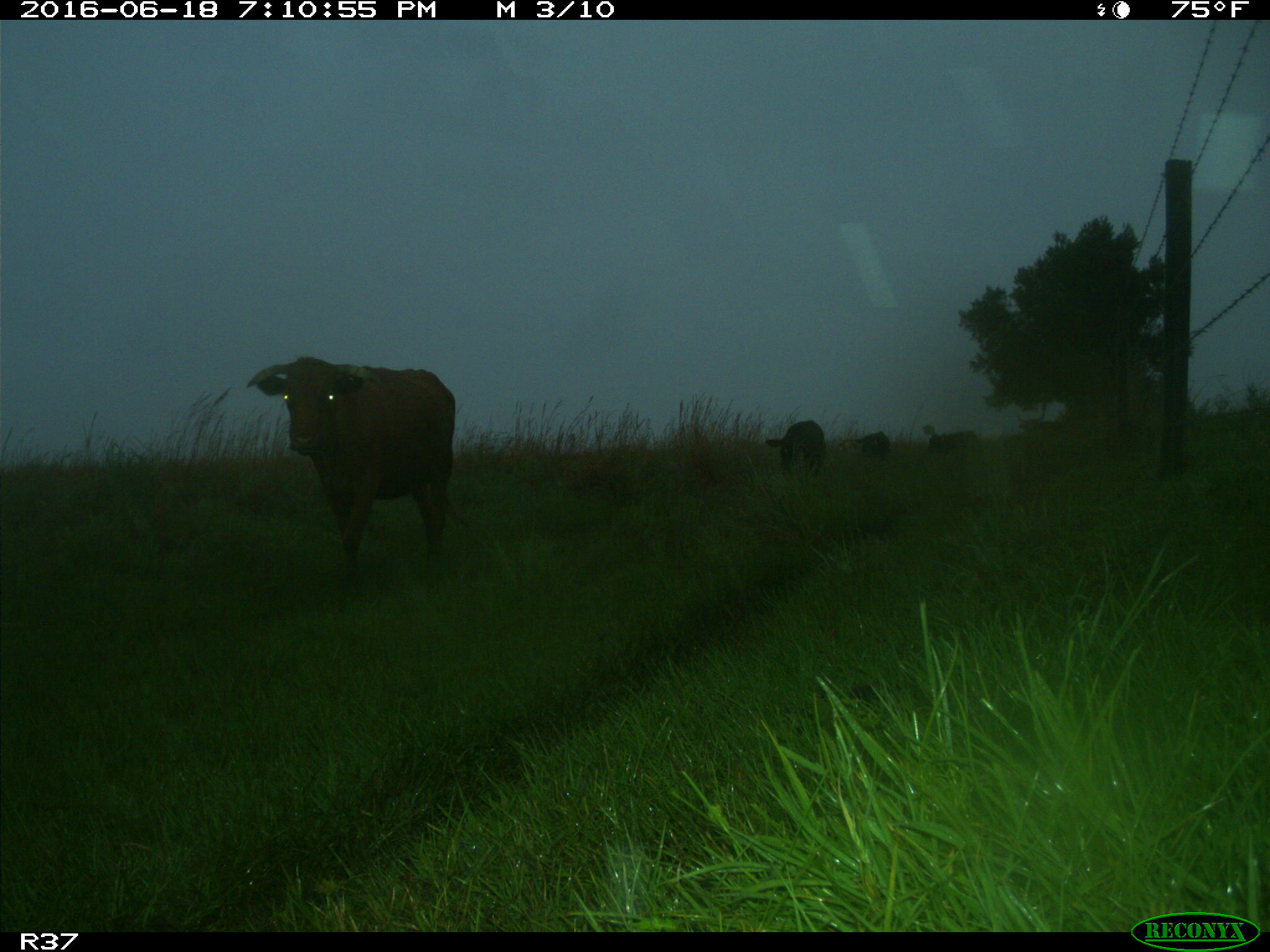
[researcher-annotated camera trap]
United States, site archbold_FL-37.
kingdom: Animalia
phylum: Chordata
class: Mammalia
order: Artiodactyla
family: Bovidae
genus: Bos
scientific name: Bos taurus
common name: domestic cow